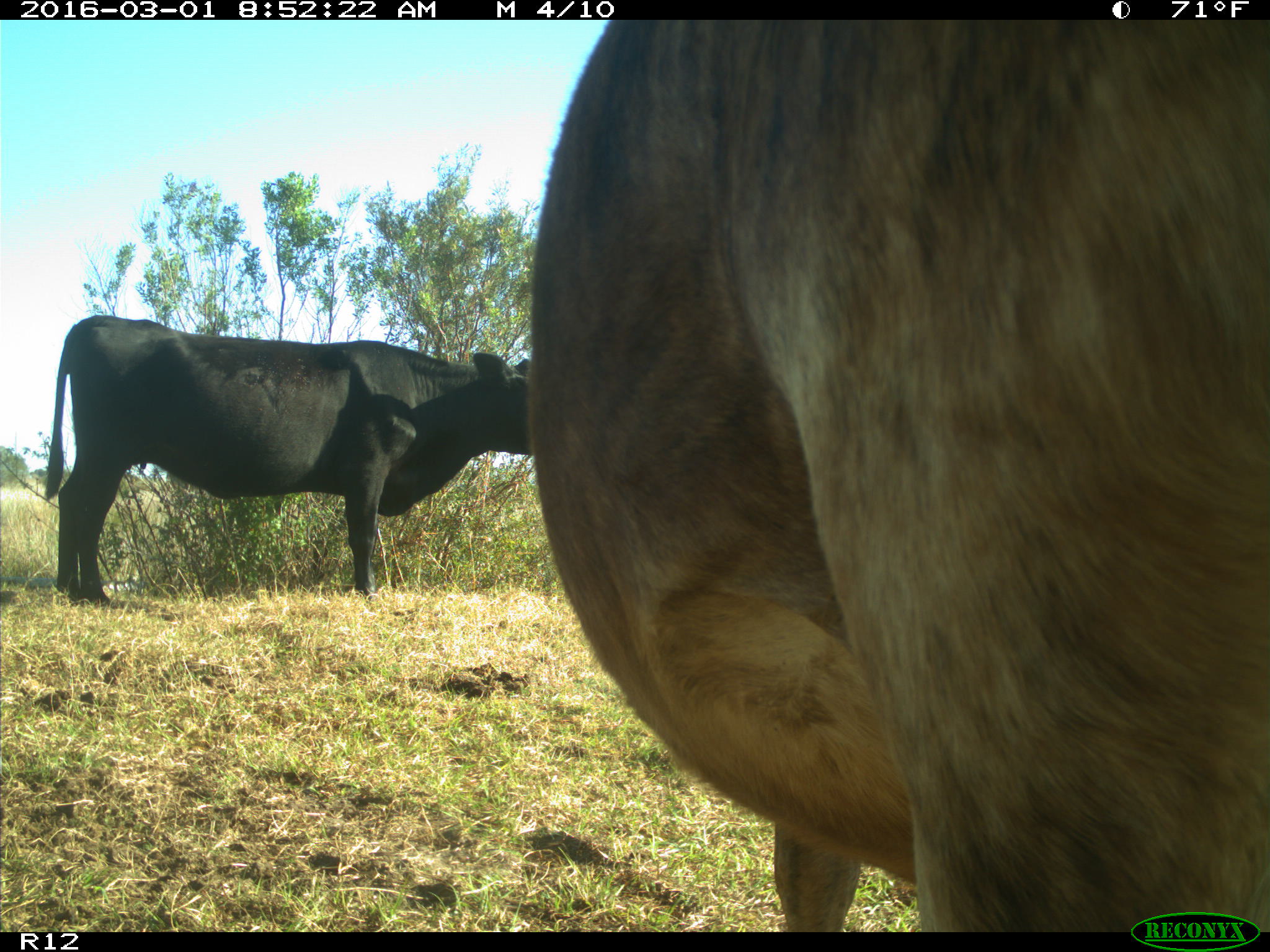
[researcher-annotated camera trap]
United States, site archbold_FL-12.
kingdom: Animalia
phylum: Chordata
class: Mammalia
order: Artiodactyla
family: Bovidae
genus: Bos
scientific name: Bos taurus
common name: domestic cow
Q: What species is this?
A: Bos taurus (domestic cow).